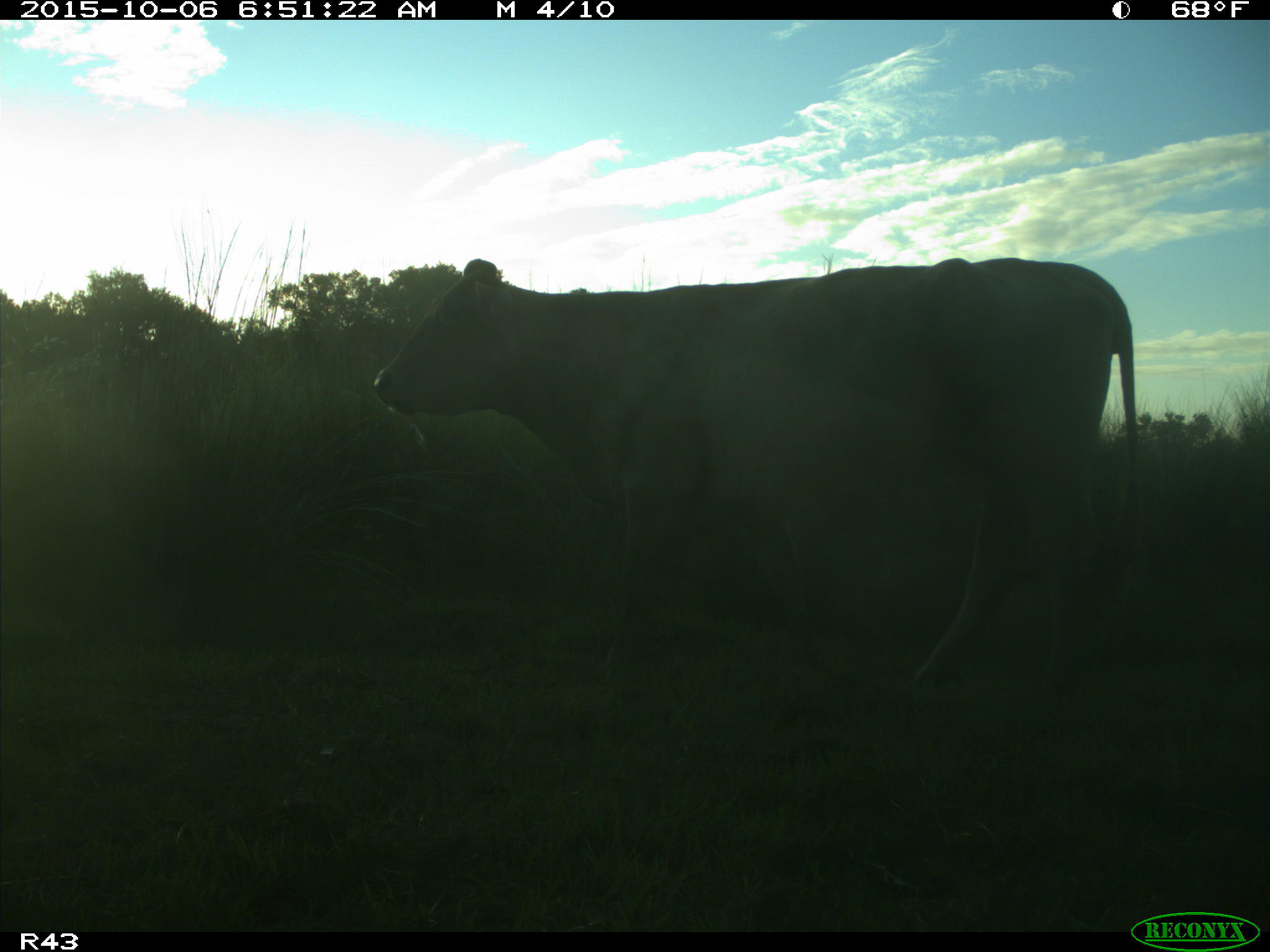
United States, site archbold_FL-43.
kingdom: Animalia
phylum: Chordata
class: Mammalia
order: Artiodactyla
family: Bovidae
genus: Bos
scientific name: Bos taurus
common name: domestic cow